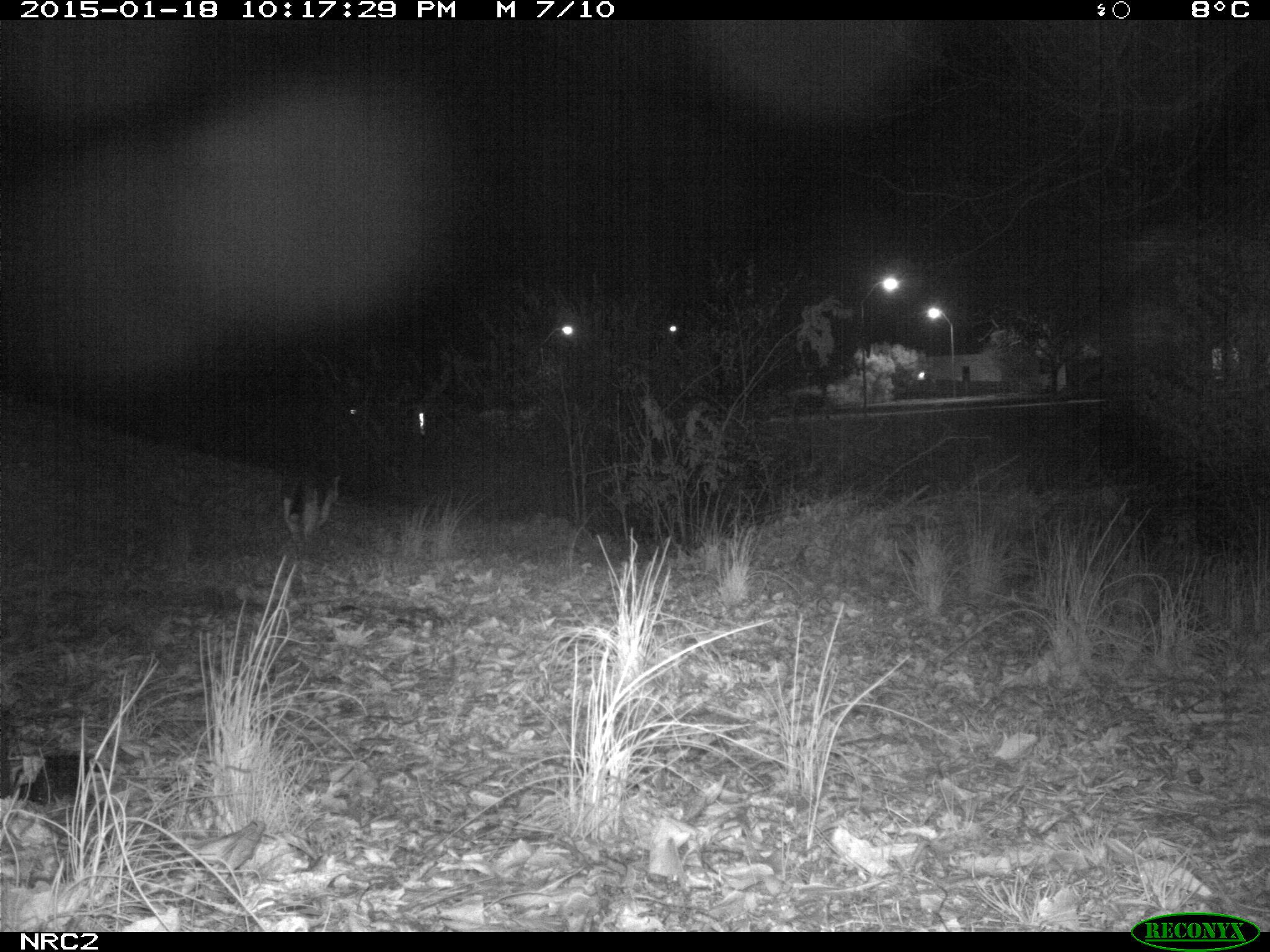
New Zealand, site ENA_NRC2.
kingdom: Animalia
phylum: Chordata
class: Mammalia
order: Carnivora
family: Felidae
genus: Felis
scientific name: Felis catus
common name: domestic cat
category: cat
Cat (domestic cat) (Felis catus).